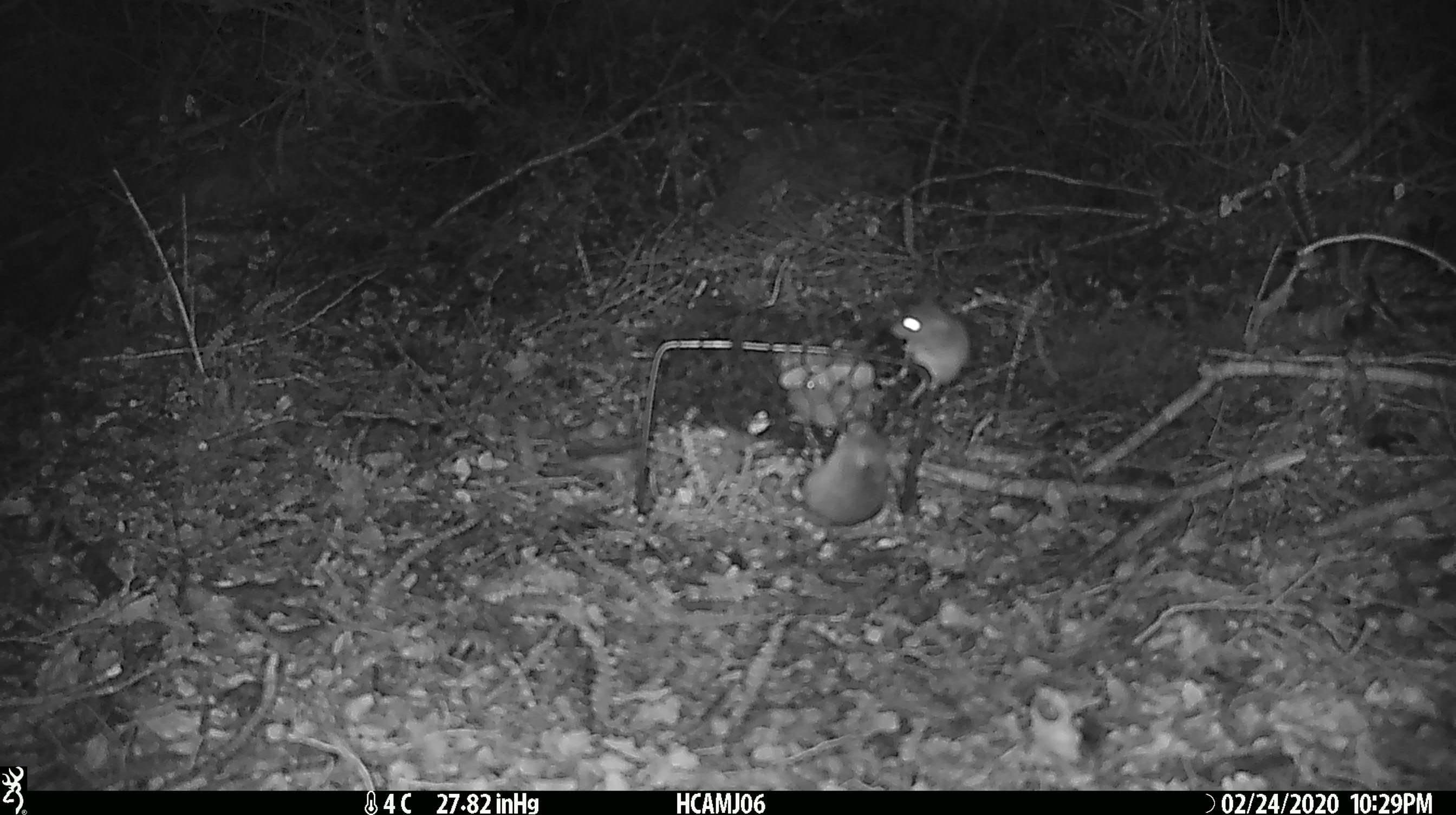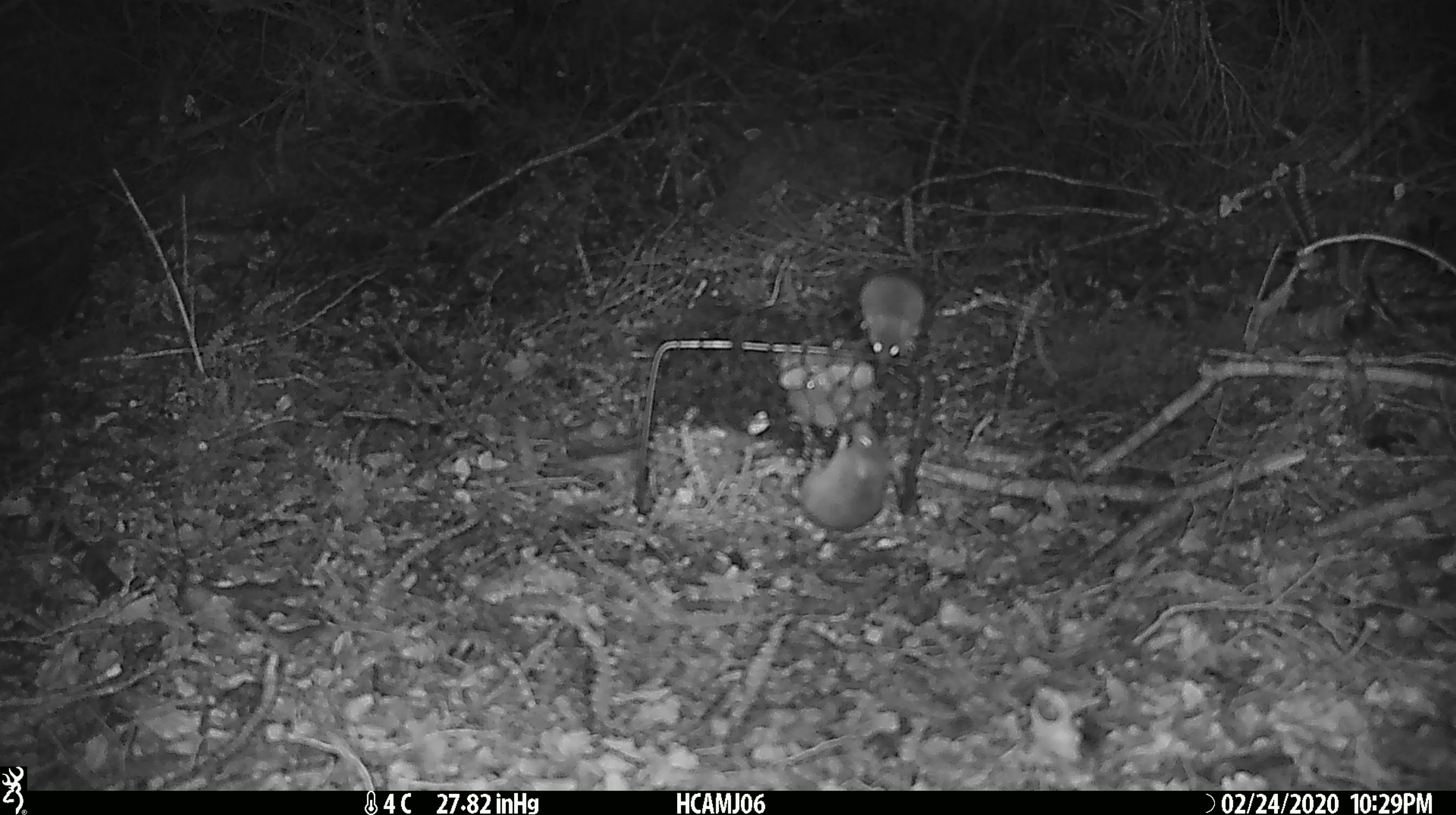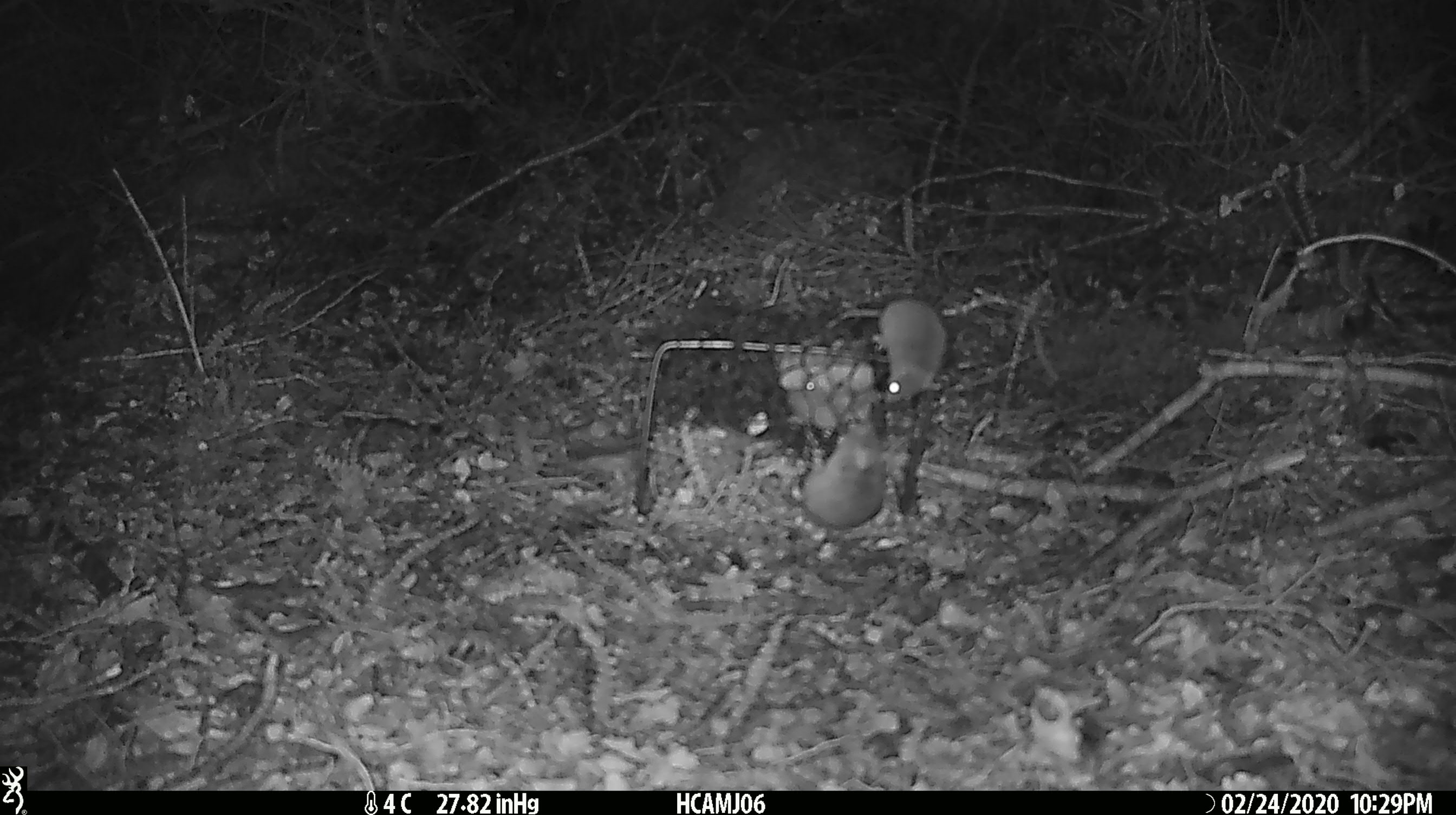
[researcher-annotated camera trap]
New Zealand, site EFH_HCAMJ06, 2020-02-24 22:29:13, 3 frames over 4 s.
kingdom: Animalia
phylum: Chordata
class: Mammalia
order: Rodentia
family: Muridae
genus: Mus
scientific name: Mus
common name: mouse